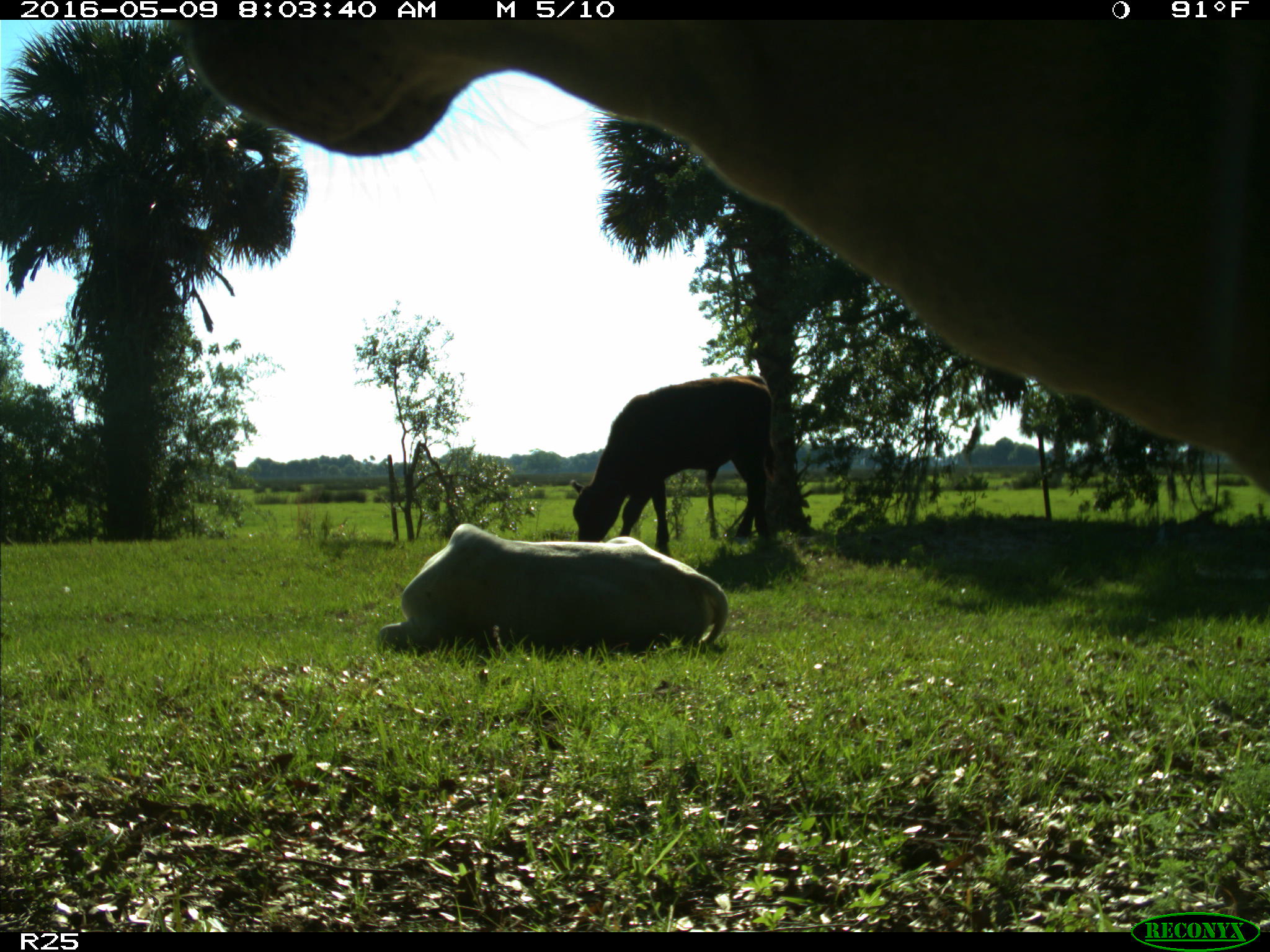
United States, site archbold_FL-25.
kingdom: Animalia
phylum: Chordata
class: Mammalia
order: Artiodactyla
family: Bovidae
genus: Bos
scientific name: Bos taurus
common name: domestic cow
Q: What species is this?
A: Bos taurus (domestic cow).